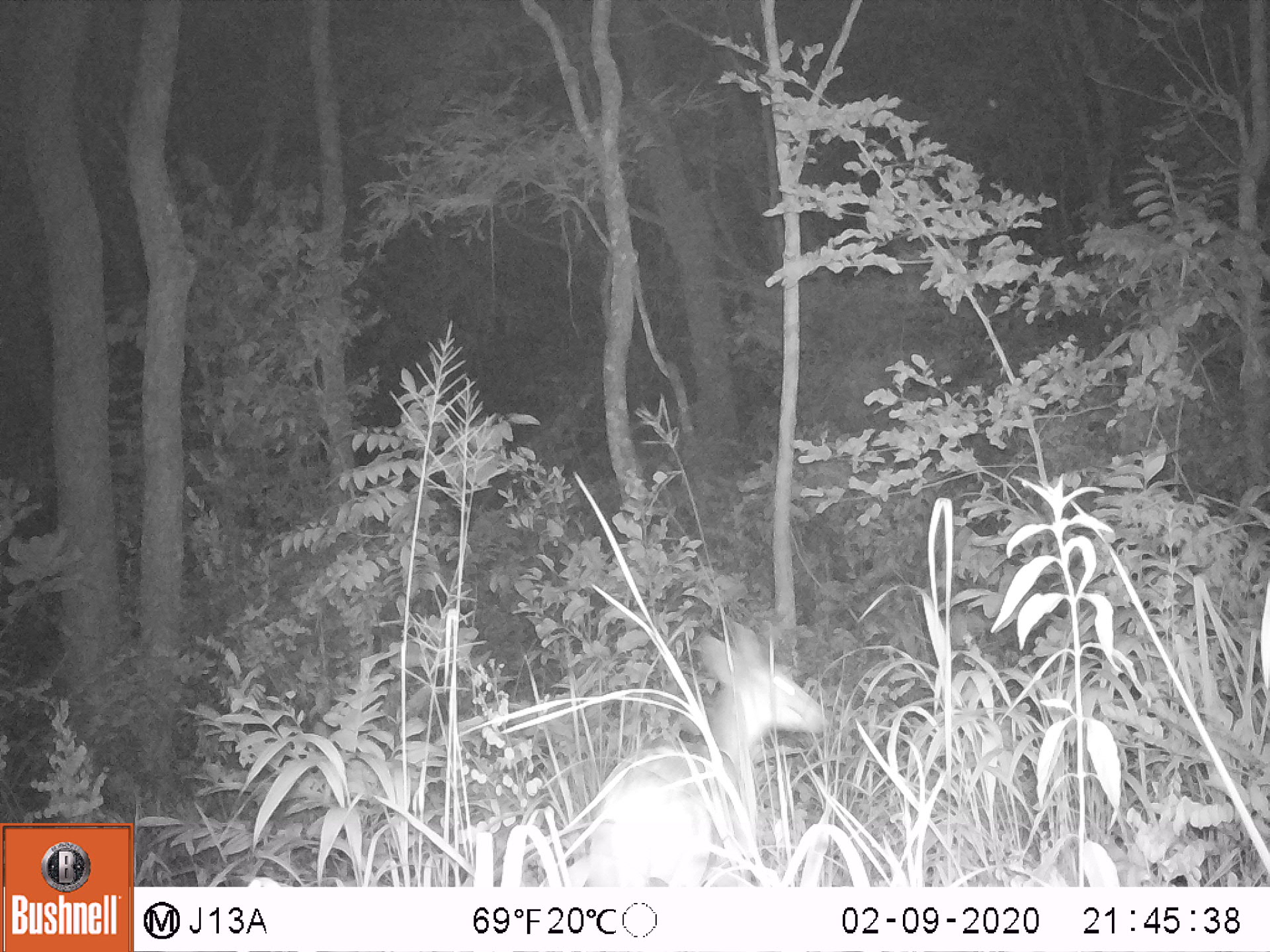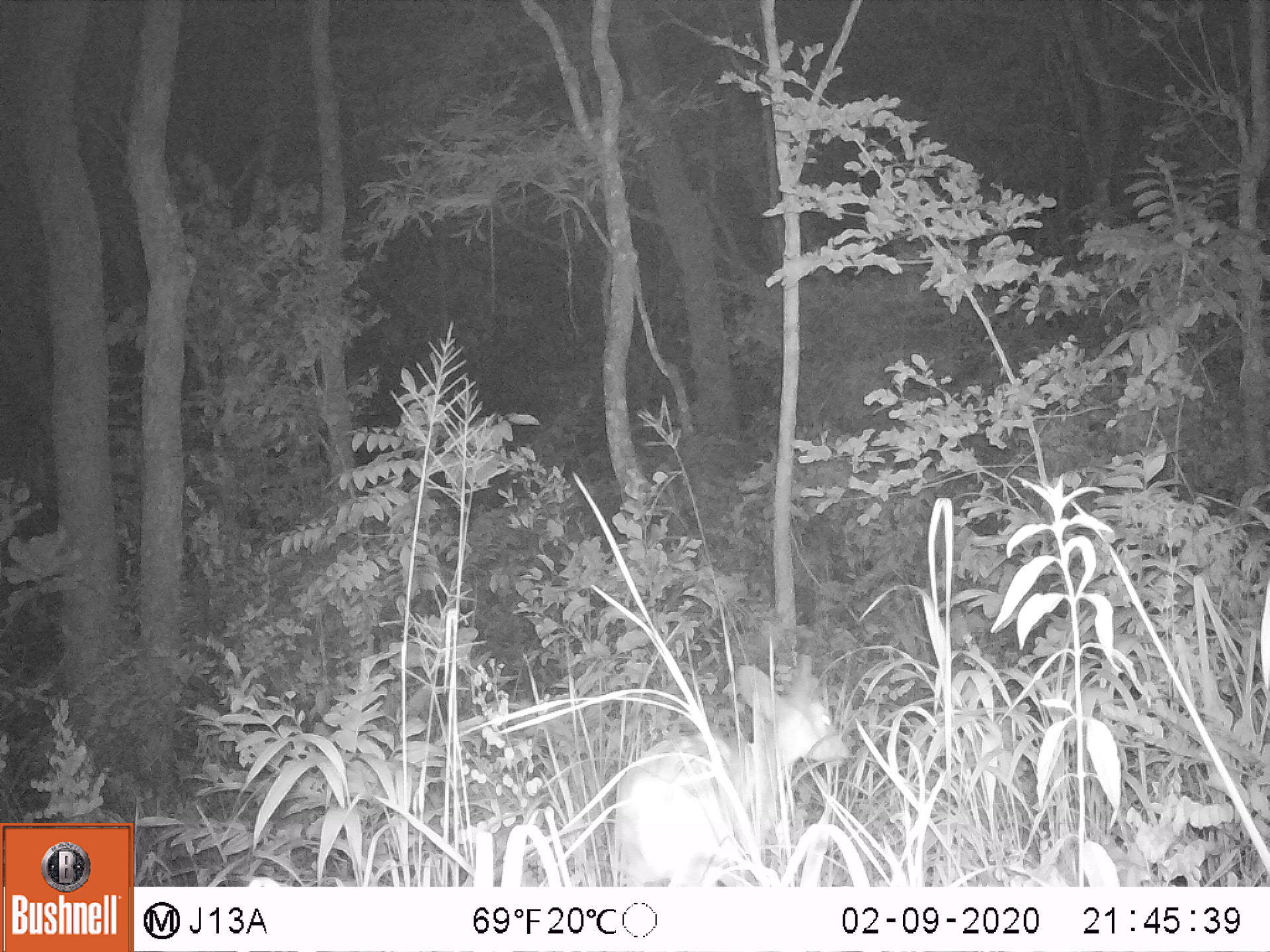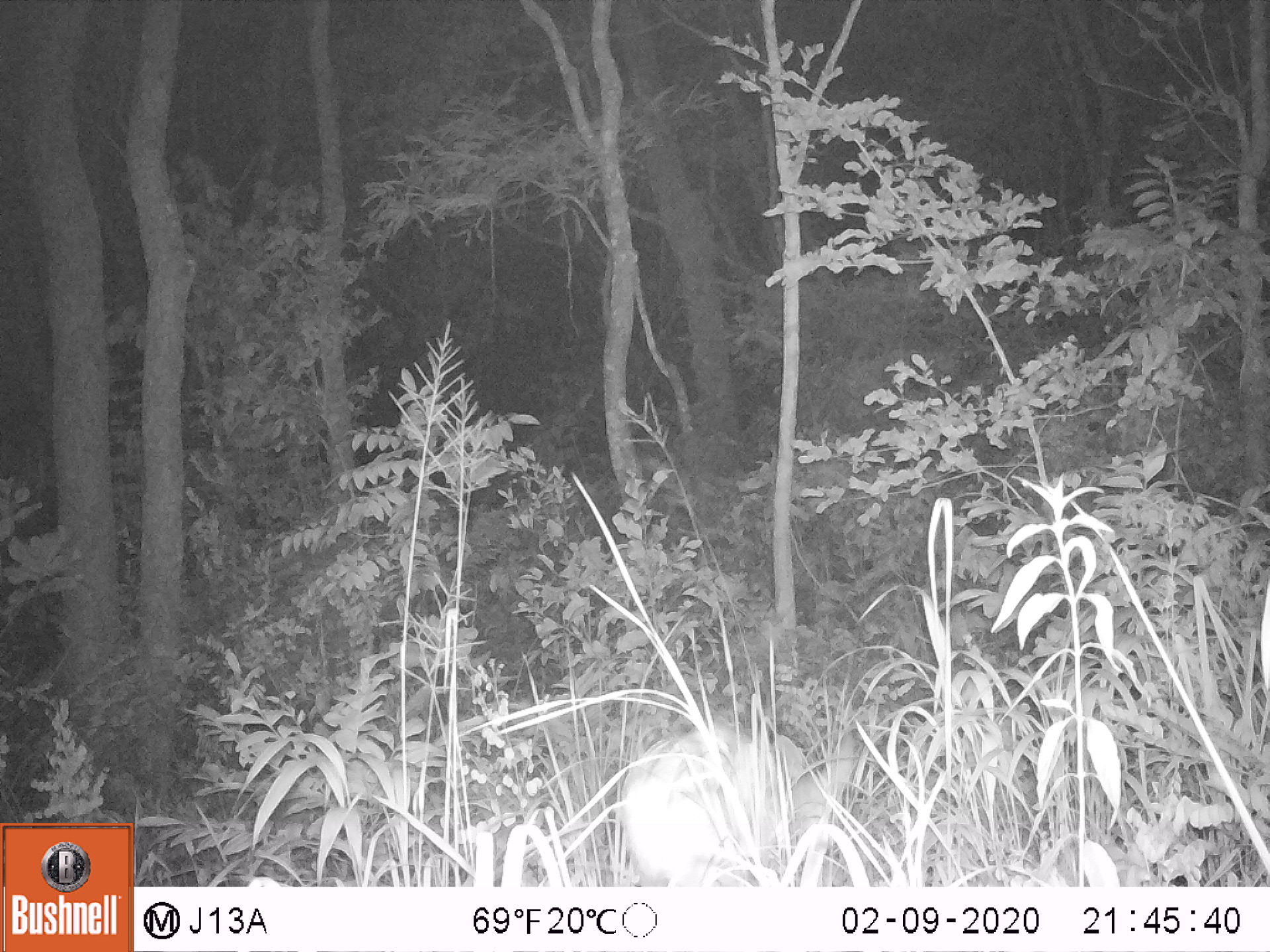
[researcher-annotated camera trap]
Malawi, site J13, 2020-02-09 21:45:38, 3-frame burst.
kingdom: Animalia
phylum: Chordata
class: Mammalia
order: Artiodactyla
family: Bovidae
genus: Tragelaphus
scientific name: Tragelaphus sylvaticus sylvaticus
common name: cape bushbuck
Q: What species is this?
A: Cape bushbuck (Tragelaphus sylvaticus sylvaticus).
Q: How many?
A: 1.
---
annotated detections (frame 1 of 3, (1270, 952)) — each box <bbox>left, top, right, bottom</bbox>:
cape bushbuck: <bbox>589, 607, 834, 884</bbox>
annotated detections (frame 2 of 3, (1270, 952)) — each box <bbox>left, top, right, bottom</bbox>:
cape bushbuck: <bbox>610, 650, 858, 884</bbox>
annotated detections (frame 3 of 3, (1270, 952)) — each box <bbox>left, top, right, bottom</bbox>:
cape bushbuck: <bbox>613, 721, 865, 884</bbox>